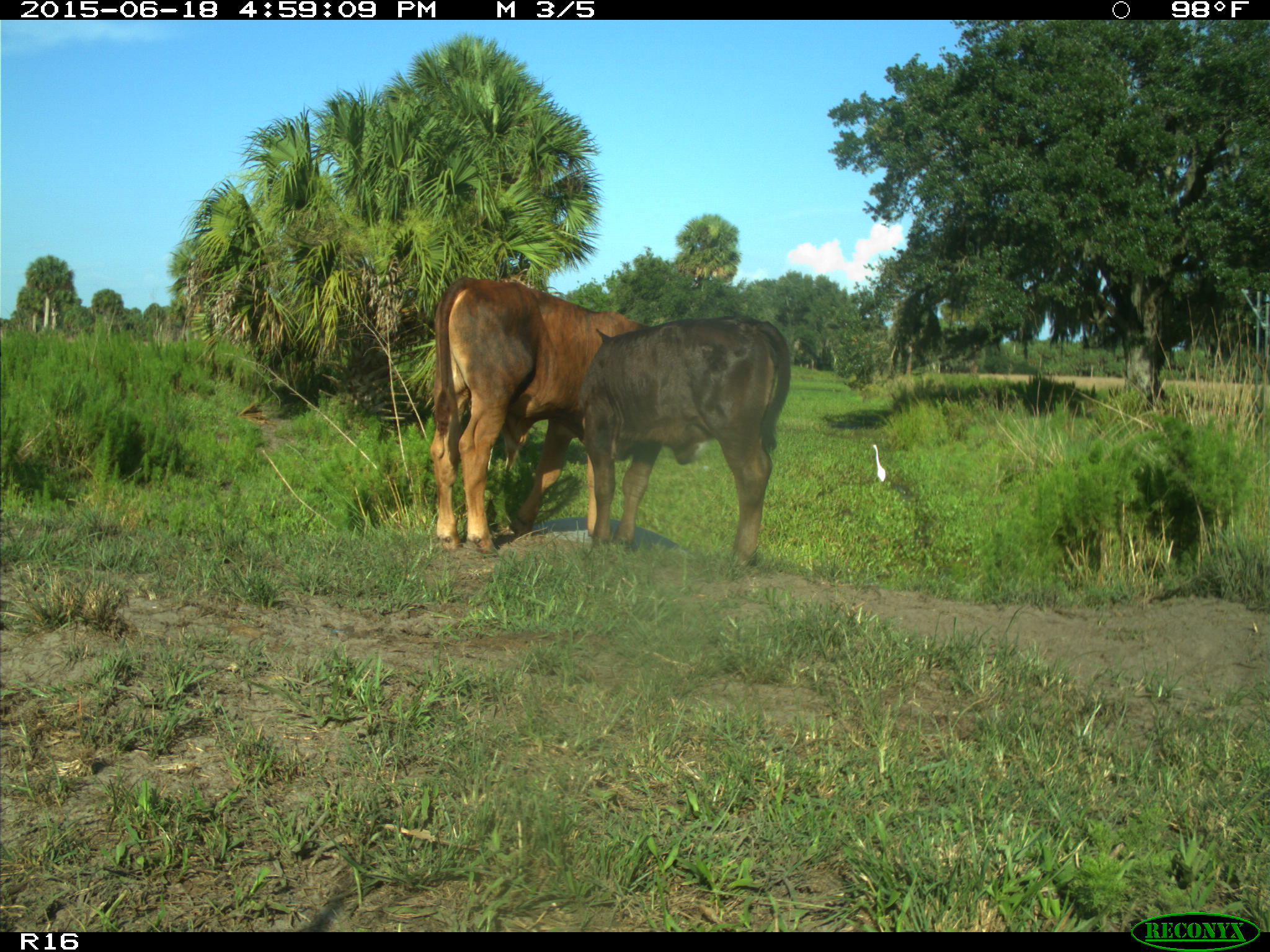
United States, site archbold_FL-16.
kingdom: Animalia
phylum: Chordata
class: Mammalia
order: Artiodactyla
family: Bovidae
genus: Bos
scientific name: Bos taurus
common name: domestic cow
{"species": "Bos taurus (domestic cow)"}